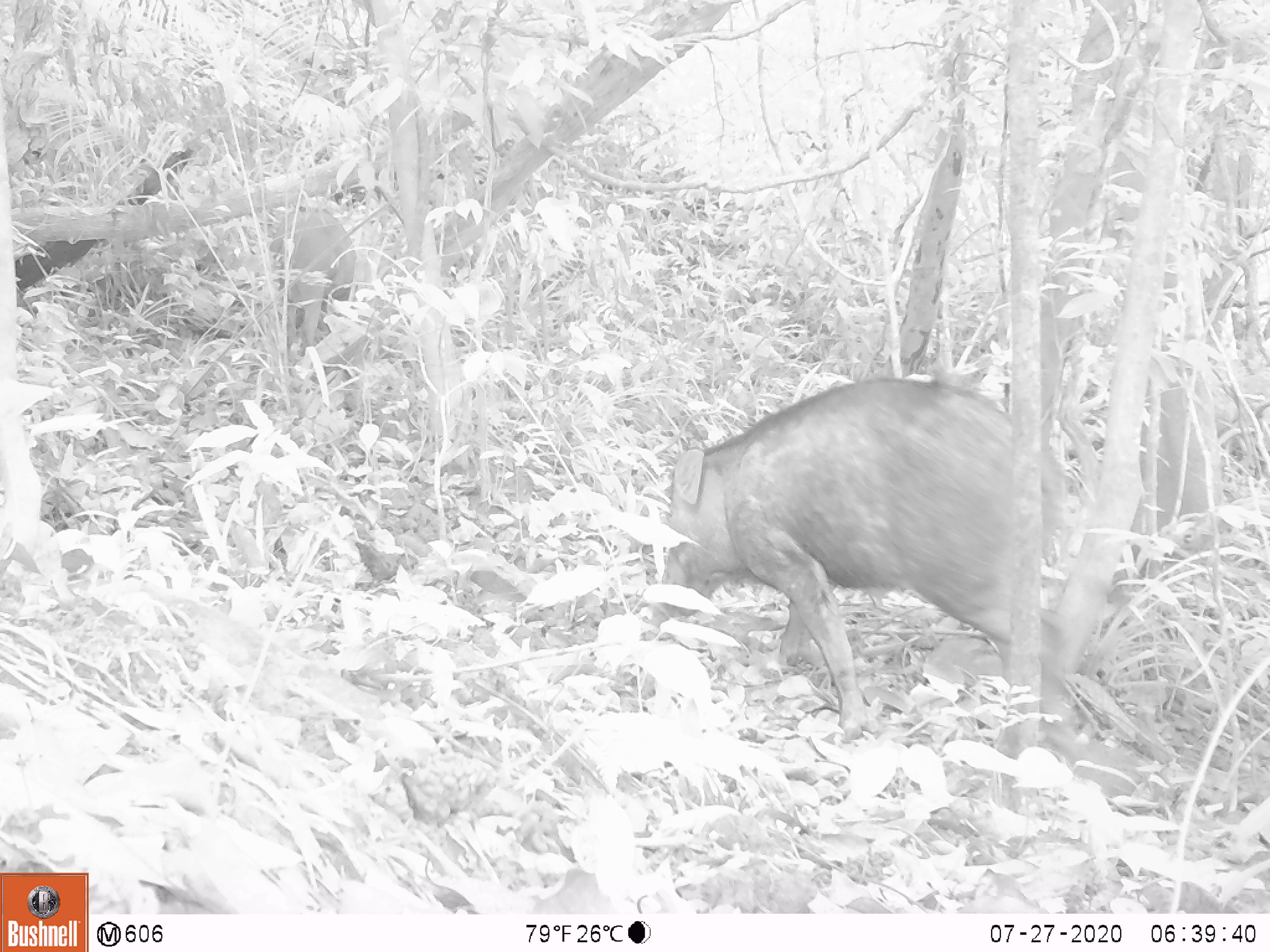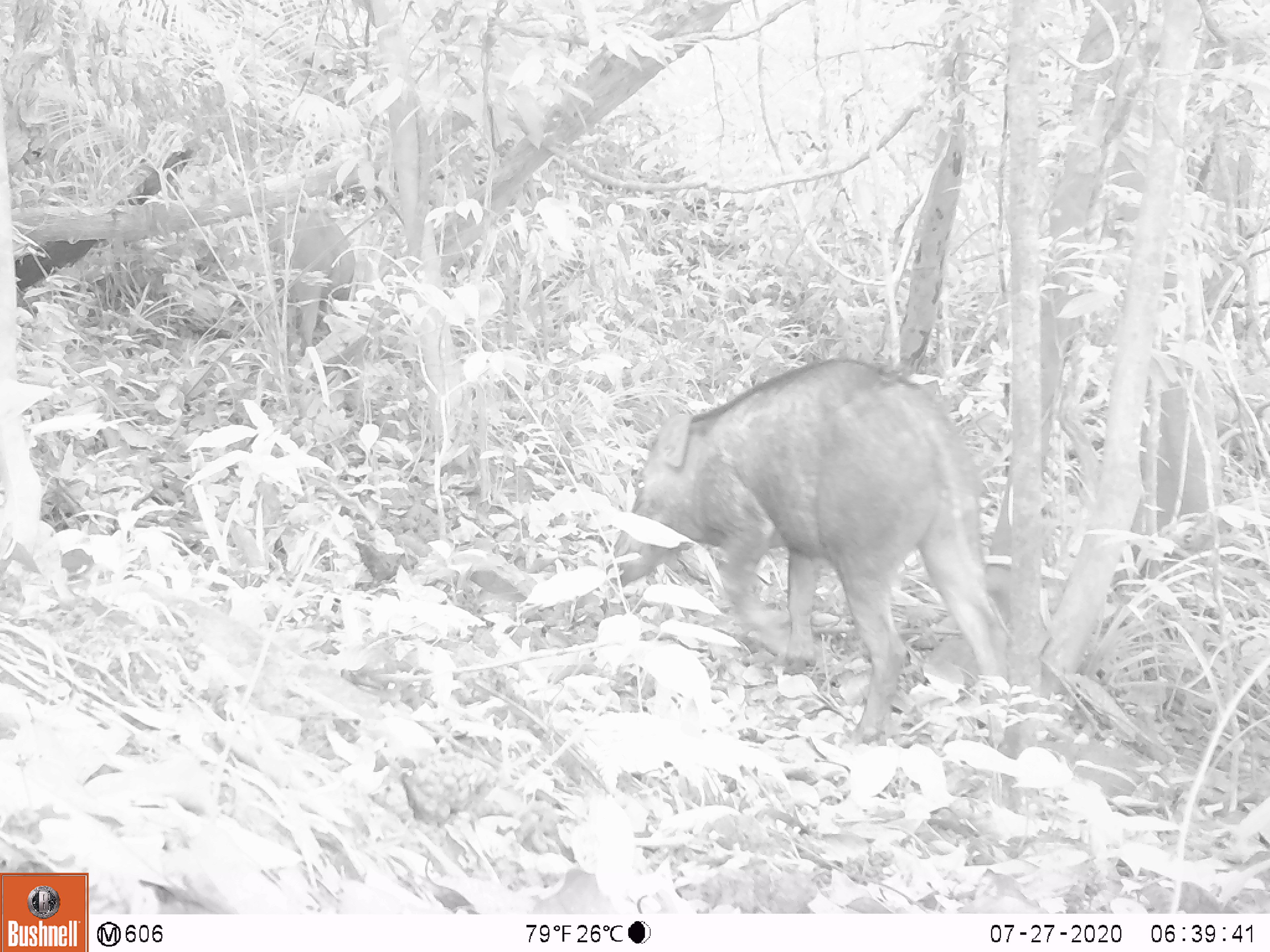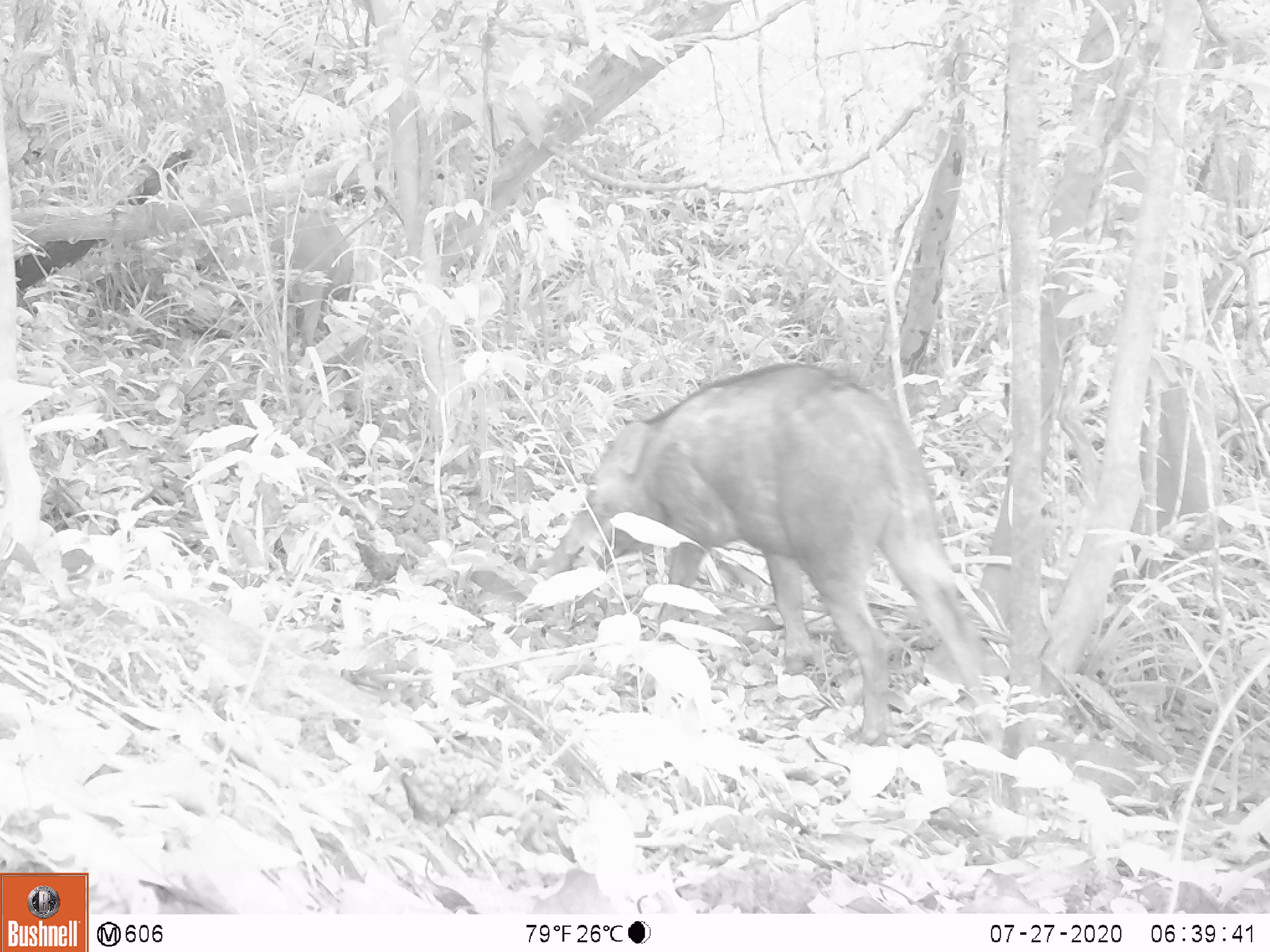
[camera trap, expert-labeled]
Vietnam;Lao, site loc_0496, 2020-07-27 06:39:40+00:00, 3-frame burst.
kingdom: Animalia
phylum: Chordata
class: Mammalia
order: Artiodactyla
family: Suidae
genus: Sus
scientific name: Sus scrofa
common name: eurasian wild pig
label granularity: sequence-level